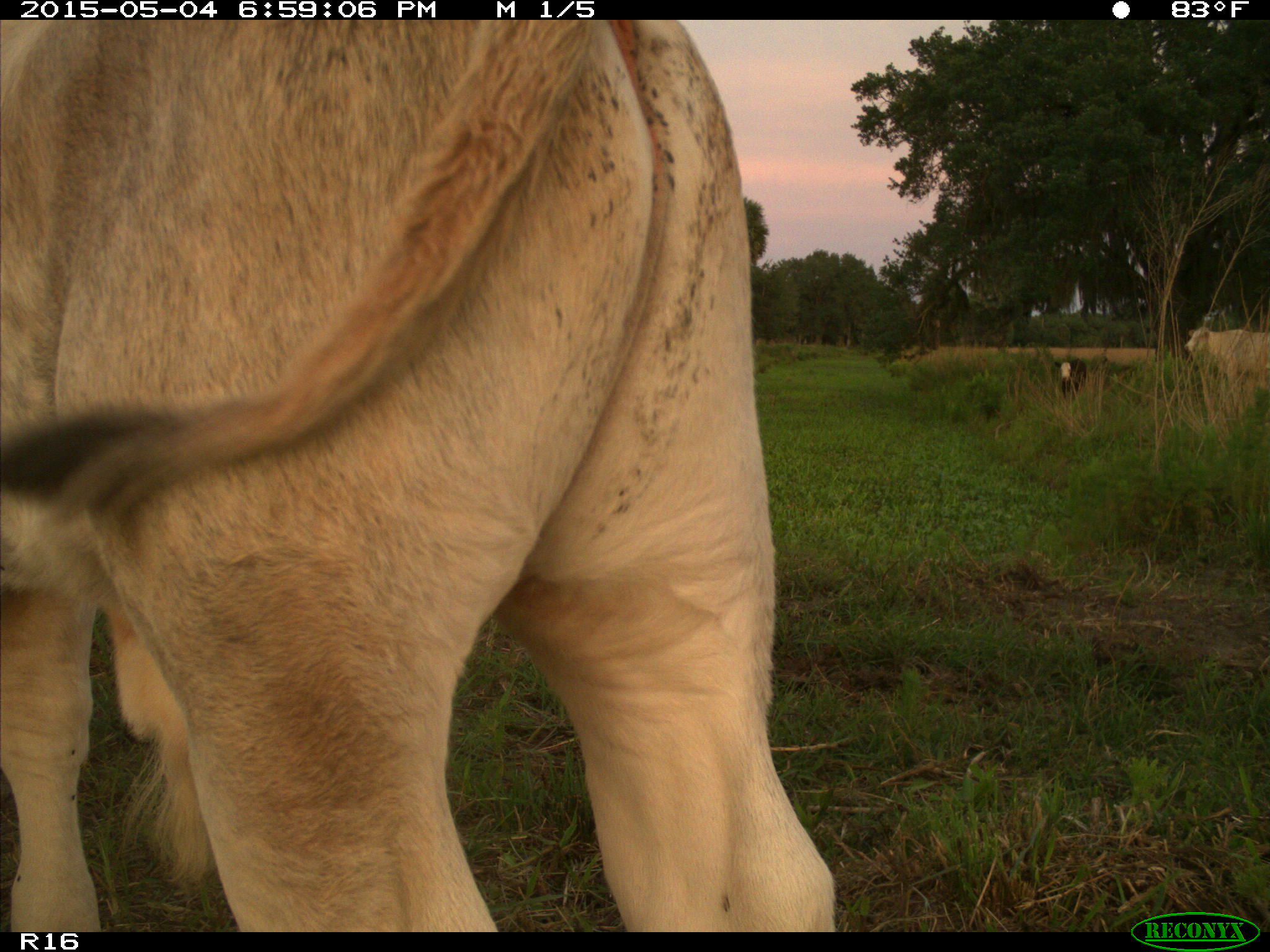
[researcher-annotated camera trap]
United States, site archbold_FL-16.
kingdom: Animalia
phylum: Chordata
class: Mammalia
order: Artiodactyla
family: Bovidae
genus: Bos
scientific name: Bos taurus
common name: domestic cow